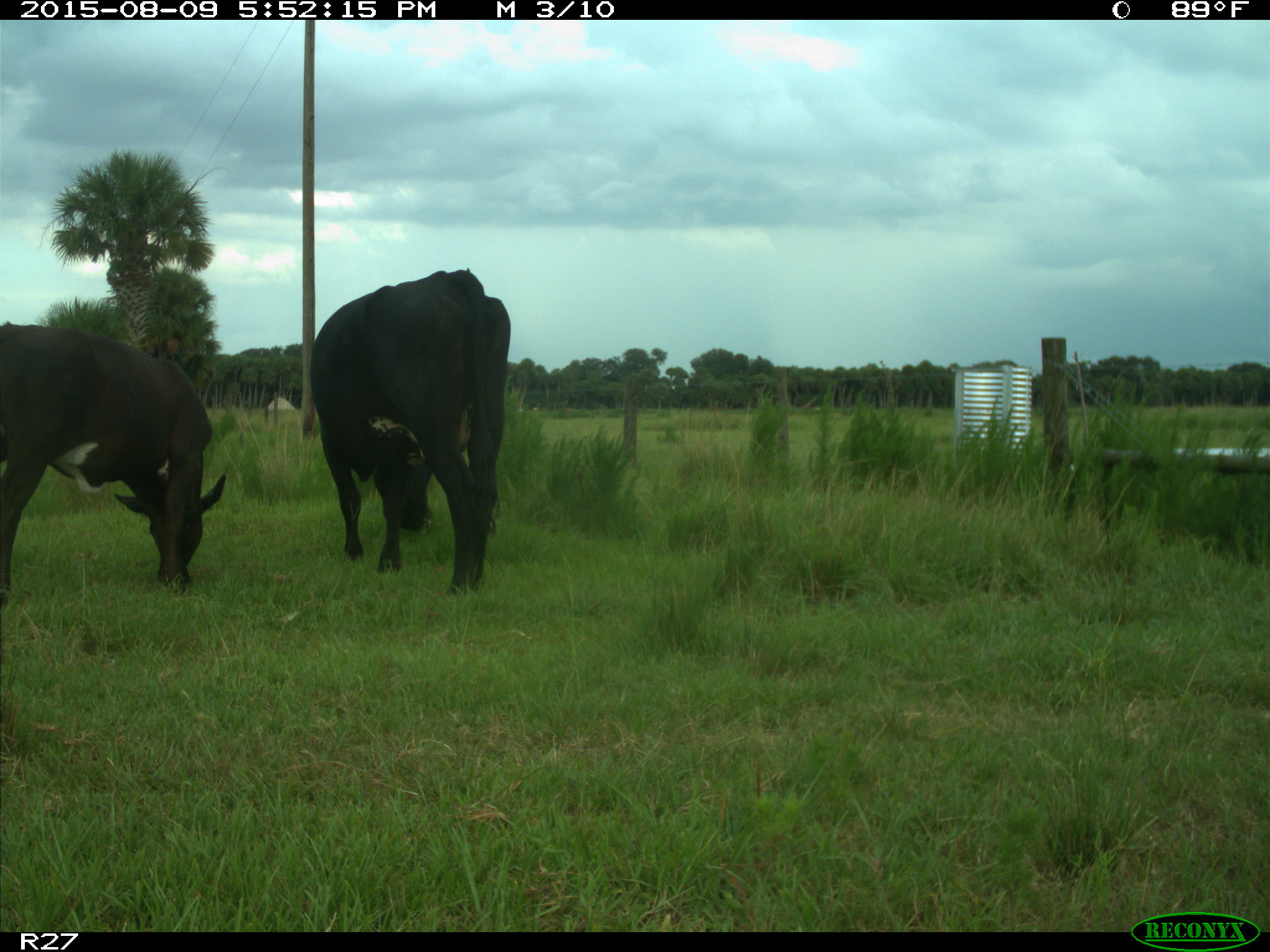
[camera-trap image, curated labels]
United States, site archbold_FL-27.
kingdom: Animalia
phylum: Chordata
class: Mammalia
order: Artiodactyla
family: Bovidae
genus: Bos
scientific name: Bos taurus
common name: domestic cow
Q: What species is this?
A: Bos taurus (domestic cow).